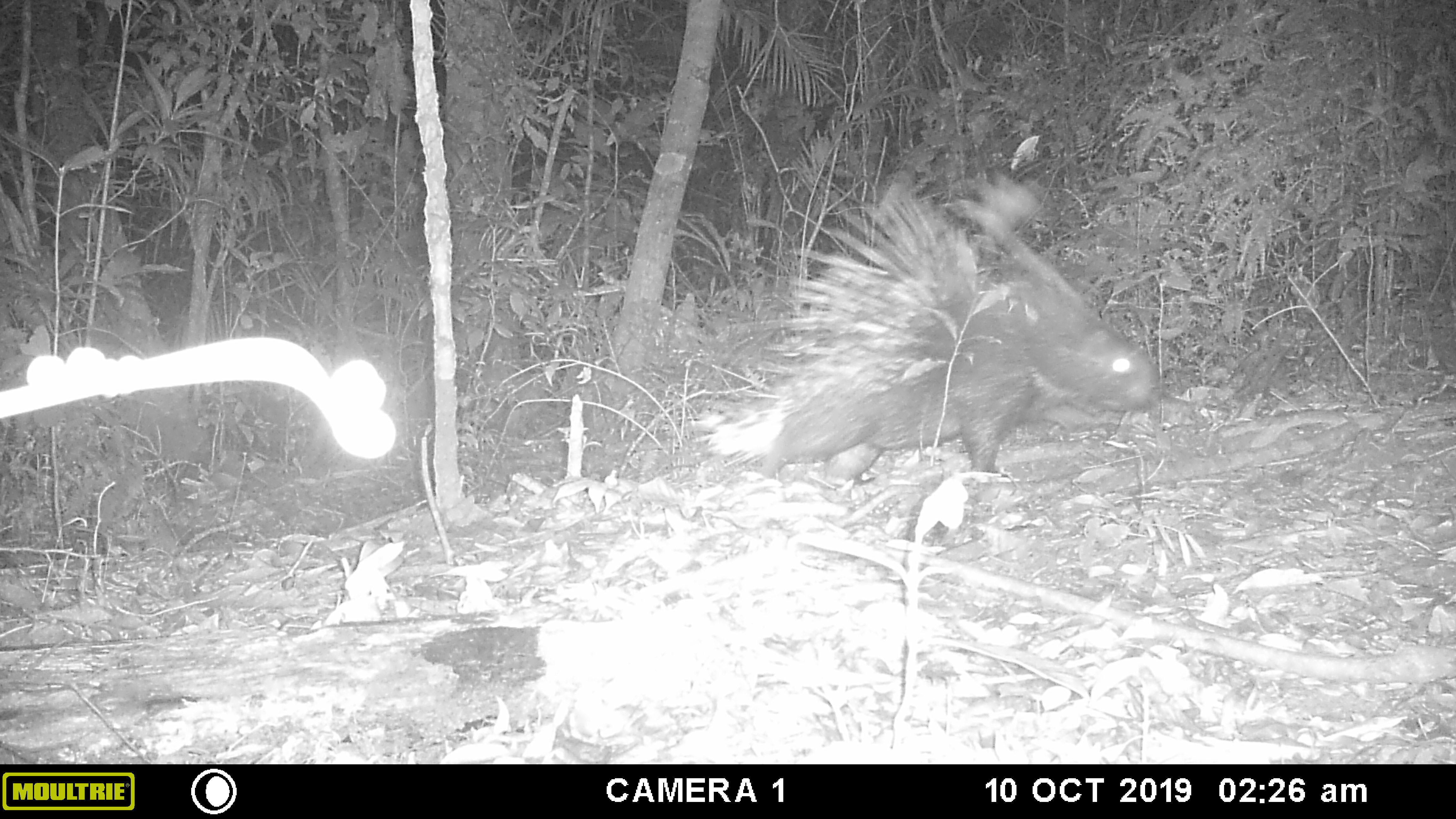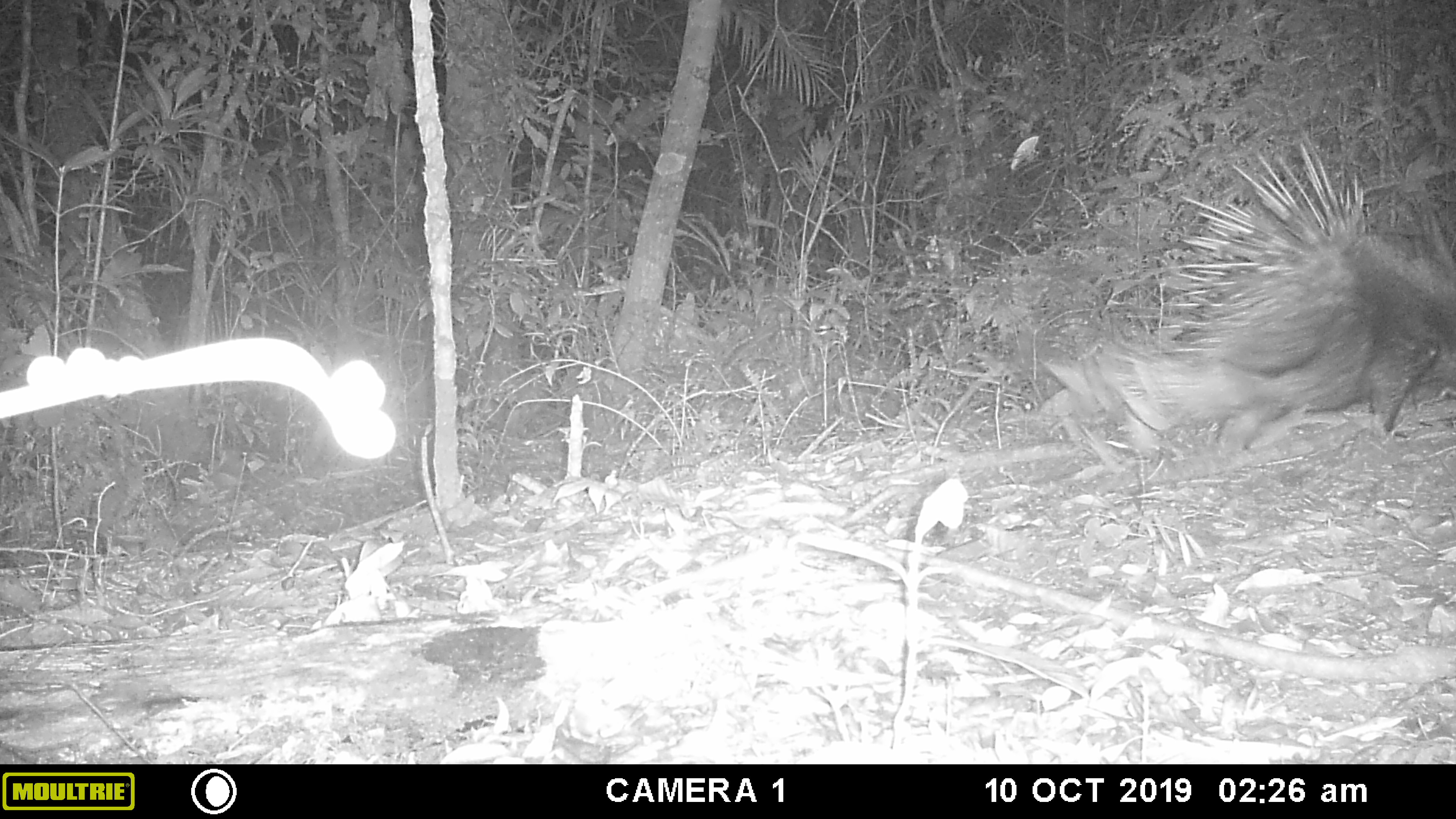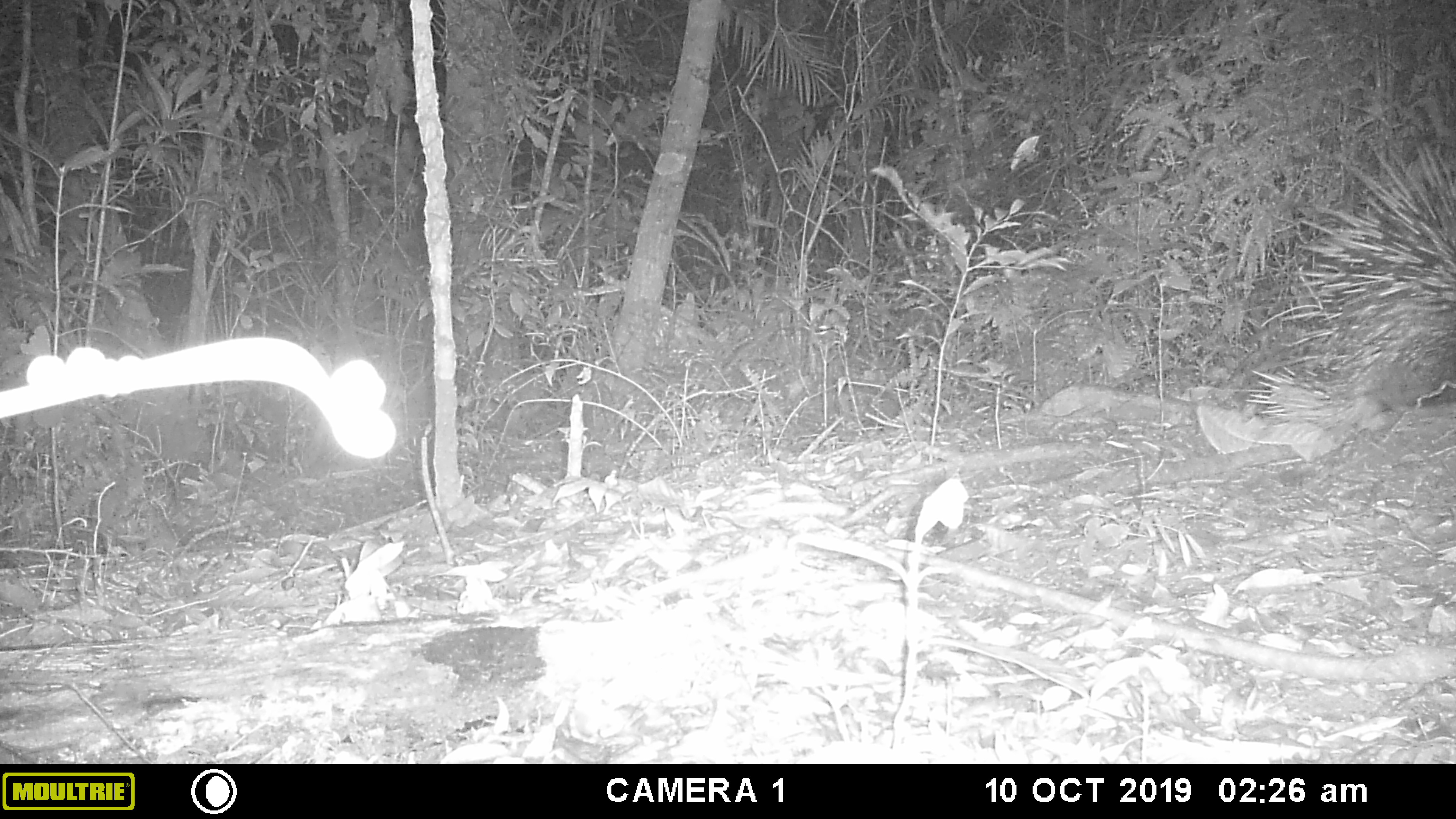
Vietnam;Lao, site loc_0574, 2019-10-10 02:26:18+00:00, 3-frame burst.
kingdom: Animalia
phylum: Chordata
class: Mammalia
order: Rodentia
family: Hystricidae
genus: Hystrix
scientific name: Hystrix brachyura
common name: malayan porcupine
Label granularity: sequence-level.